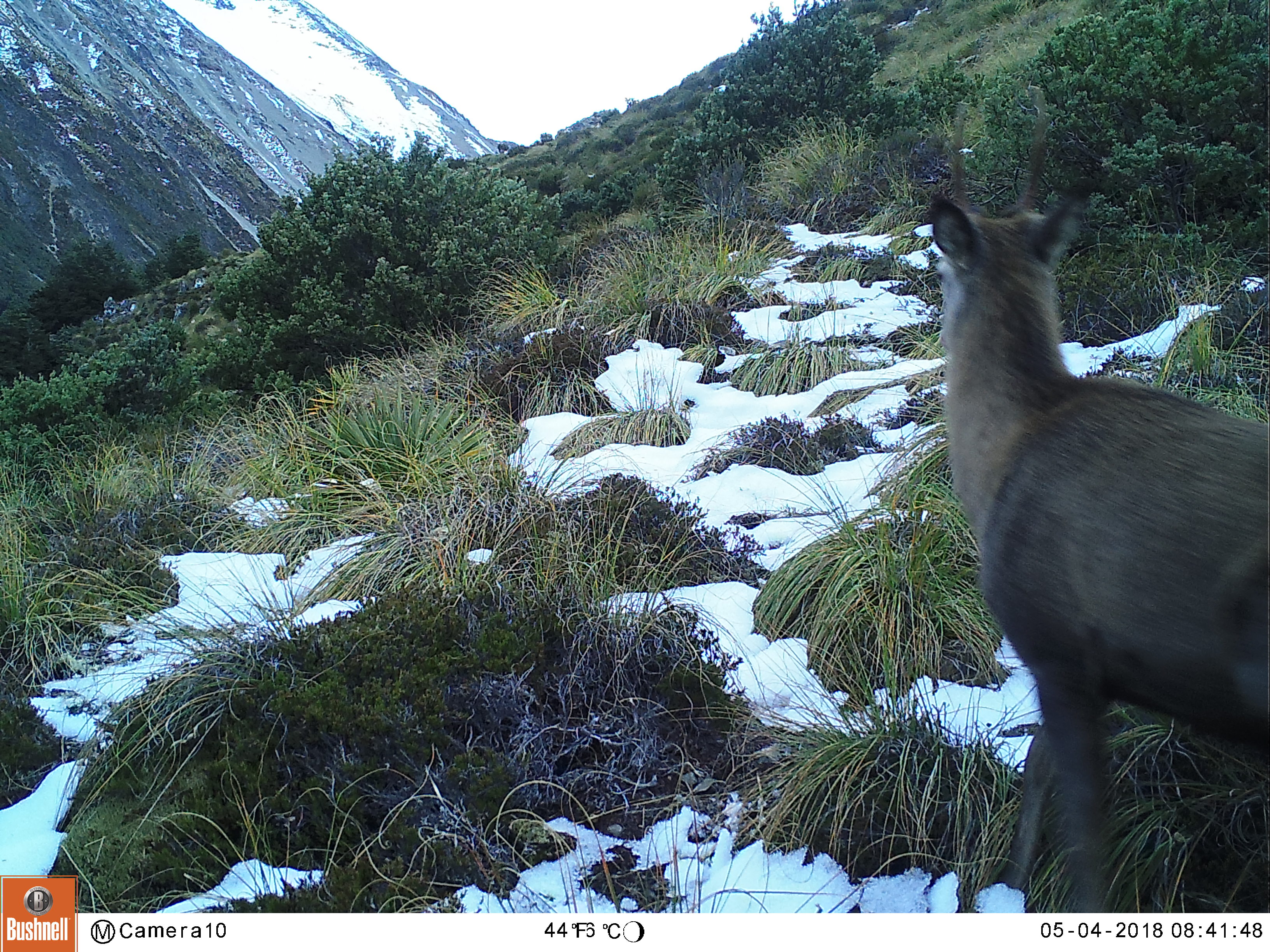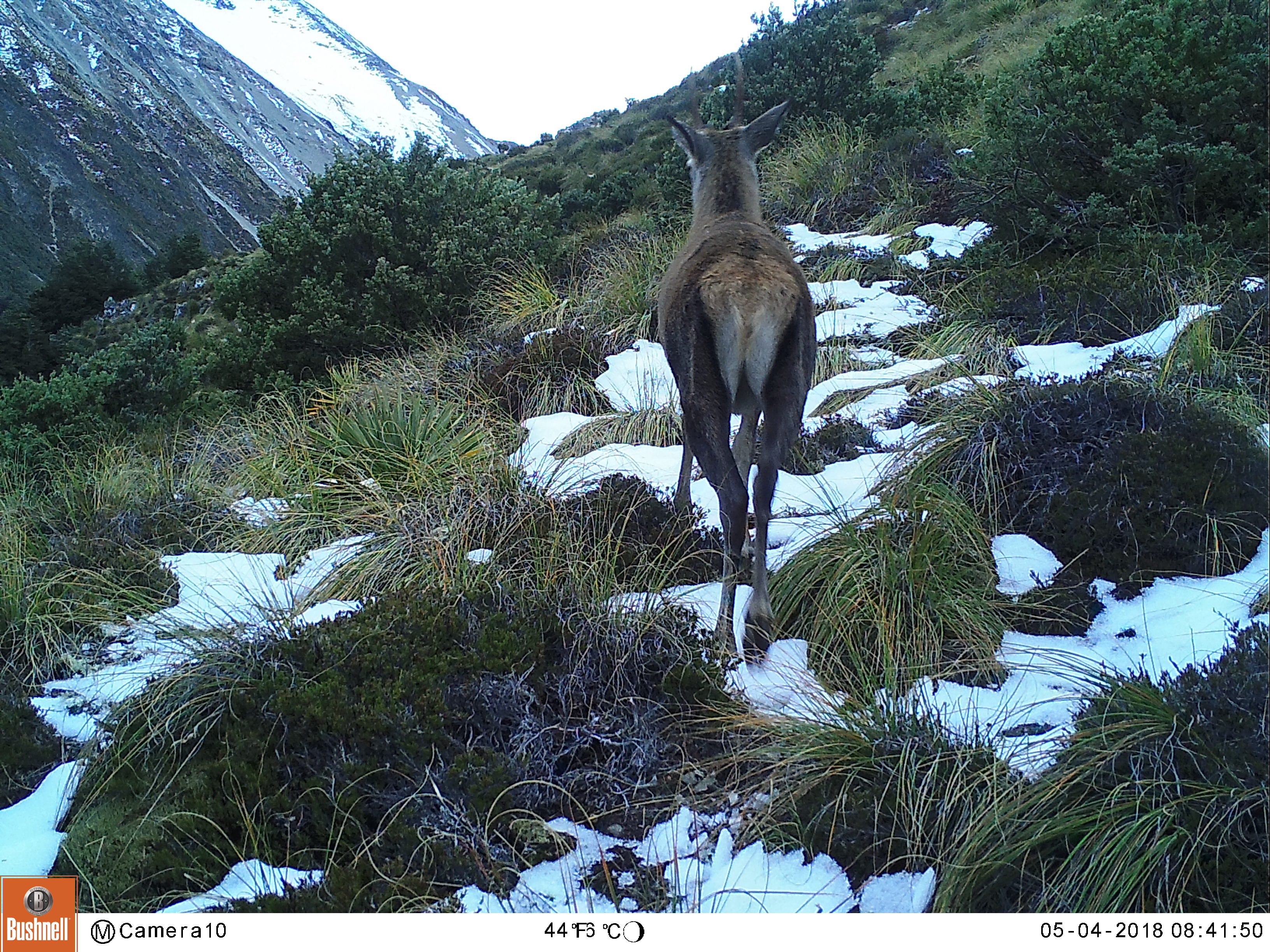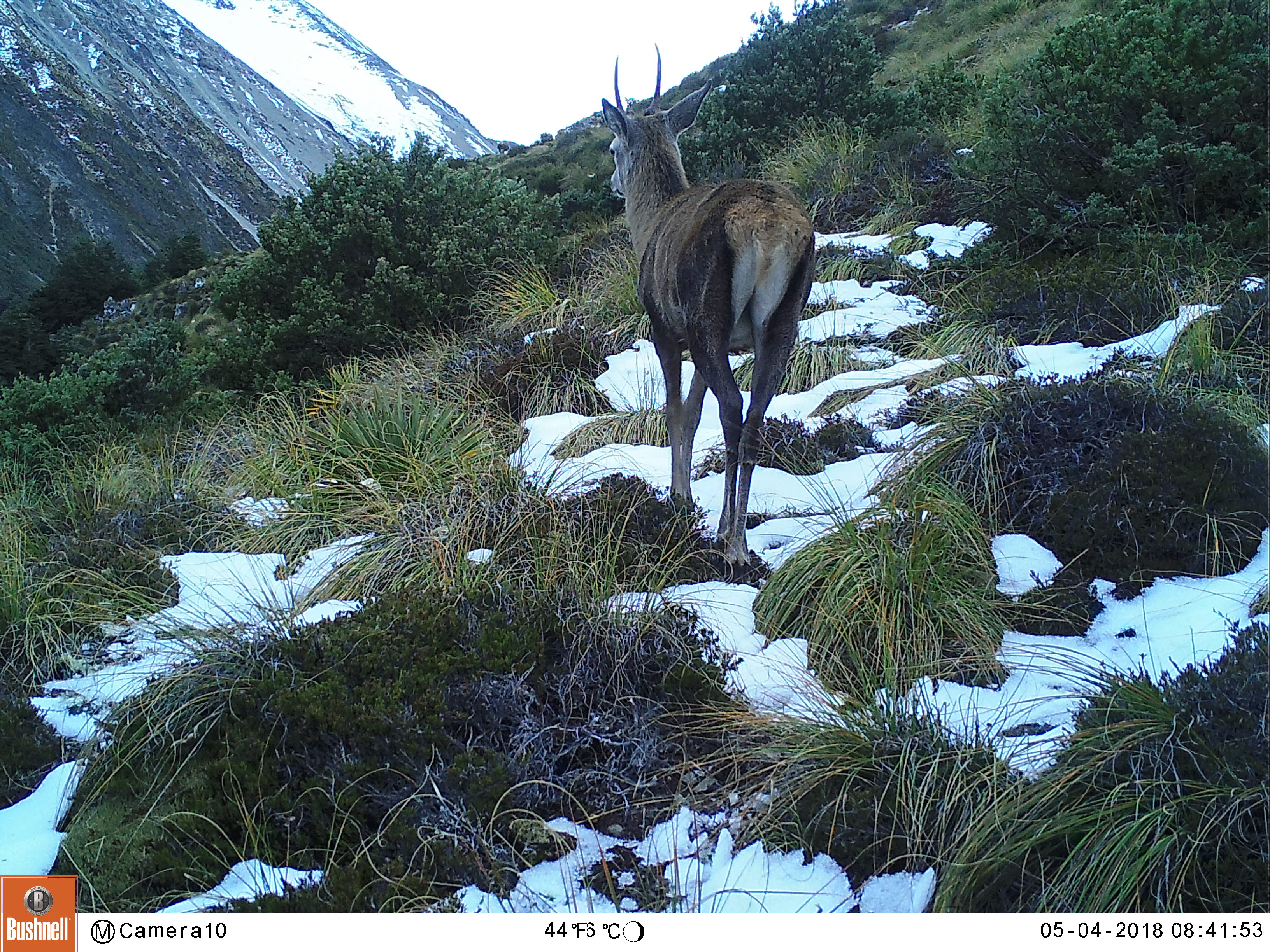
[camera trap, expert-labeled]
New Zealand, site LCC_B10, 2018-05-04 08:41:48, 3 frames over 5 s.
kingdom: Animalia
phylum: Chordata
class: Mammalia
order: Artiodactyla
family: Cervidae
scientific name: Cervidae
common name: deer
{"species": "deer (Cervidae)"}